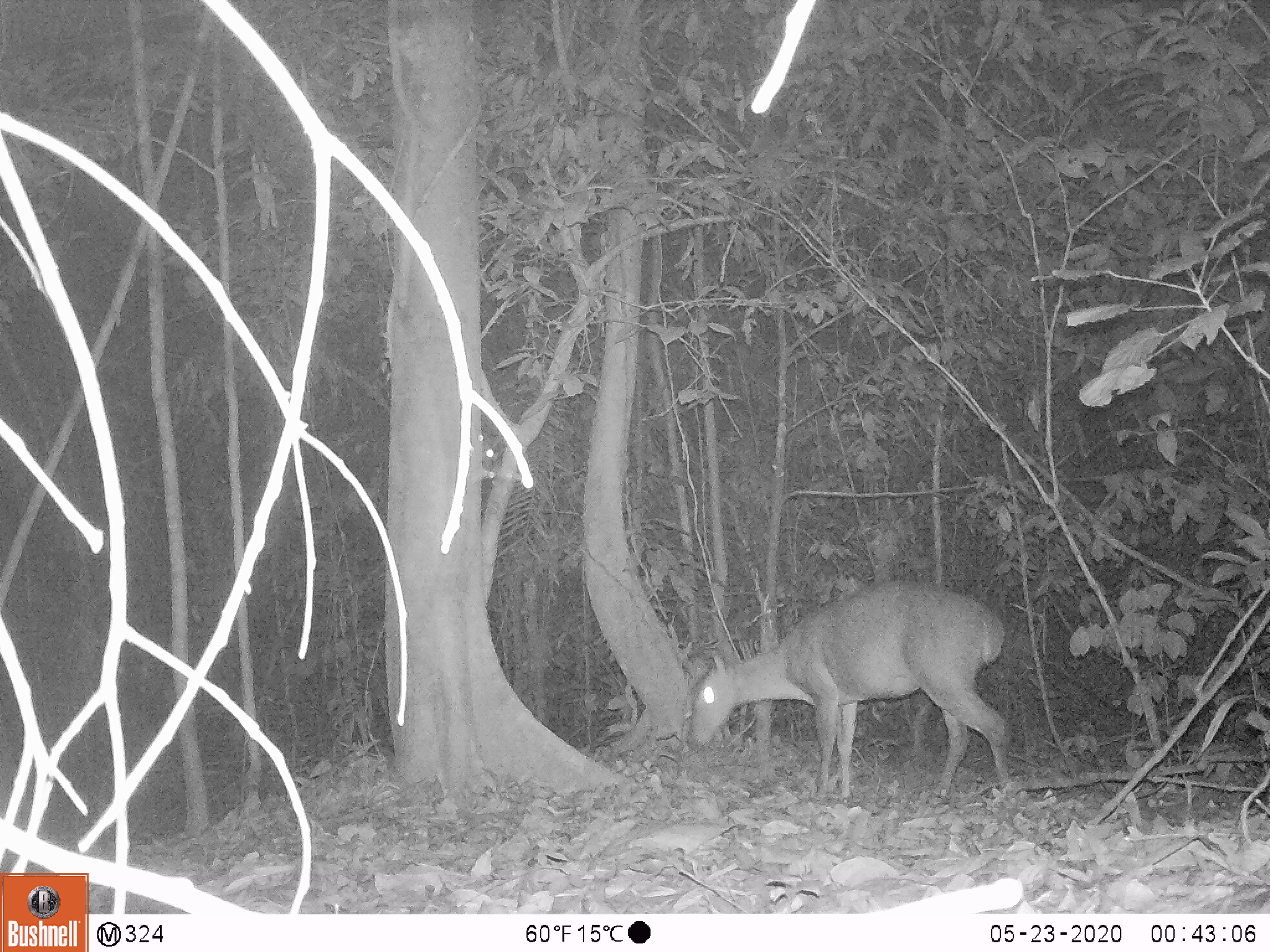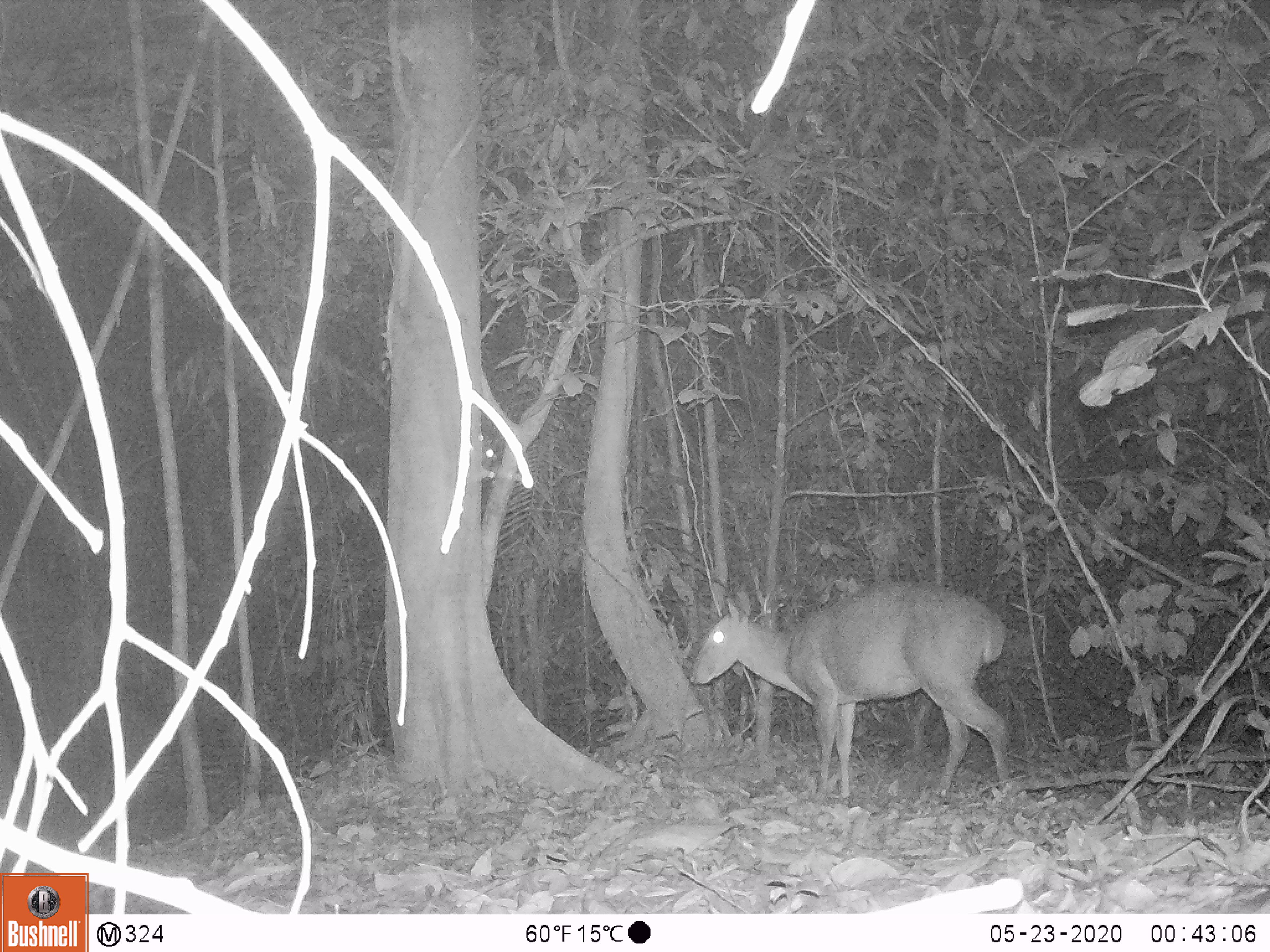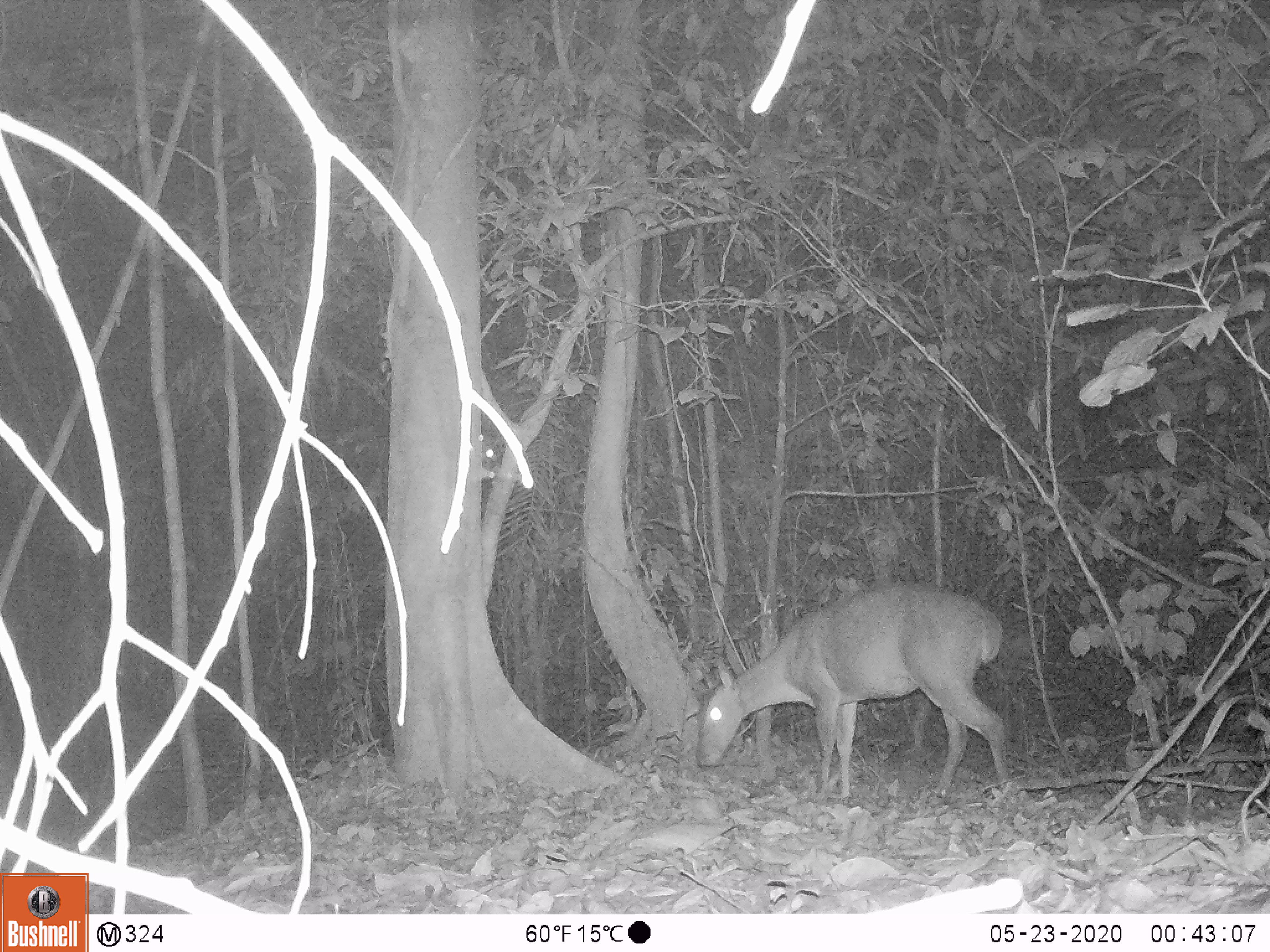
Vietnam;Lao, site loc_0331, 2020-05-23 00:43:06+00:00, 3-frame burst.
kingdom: Animalia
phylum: Chordata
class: Mammalia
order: Artiodactyla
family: Cervidae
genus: Muntiacus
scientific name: Muntiacus vuquangensis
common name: large-antlered muntjac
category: large antlered muntjac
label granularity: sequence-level